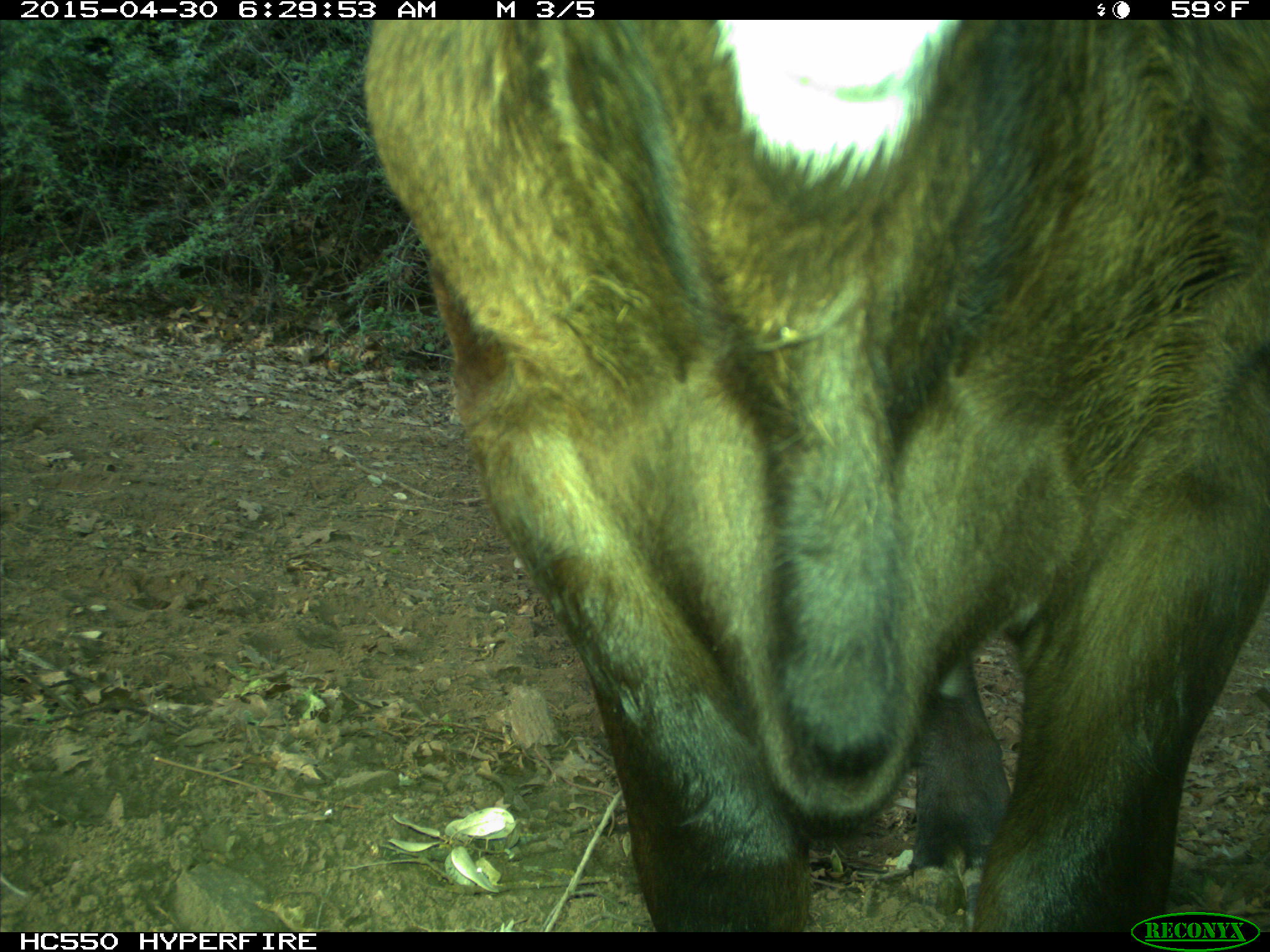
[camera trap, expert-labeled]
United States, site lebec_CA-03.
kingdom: Animalia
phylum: Chordata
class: Mammalia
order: Artiodactyla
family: Bovidae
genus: Bos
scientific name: Bos taurus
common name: domestic cow